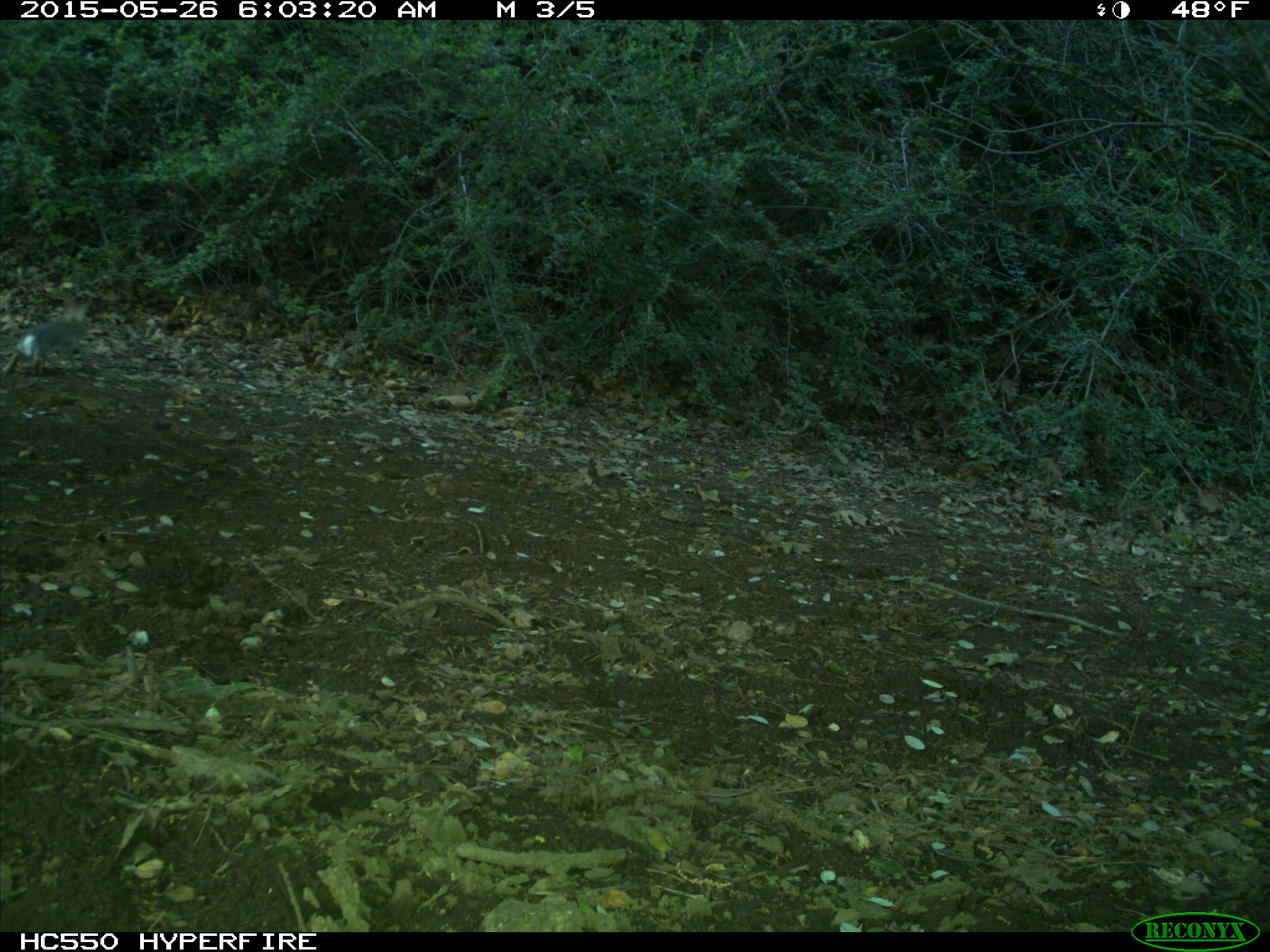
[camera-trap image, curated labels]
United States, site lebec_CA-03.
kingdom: Animalia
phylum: Chordata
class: Mammalia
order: Lagomorpha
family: Leporidae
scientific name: Leporidae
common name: rabbits and hares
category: unidentified rabbit